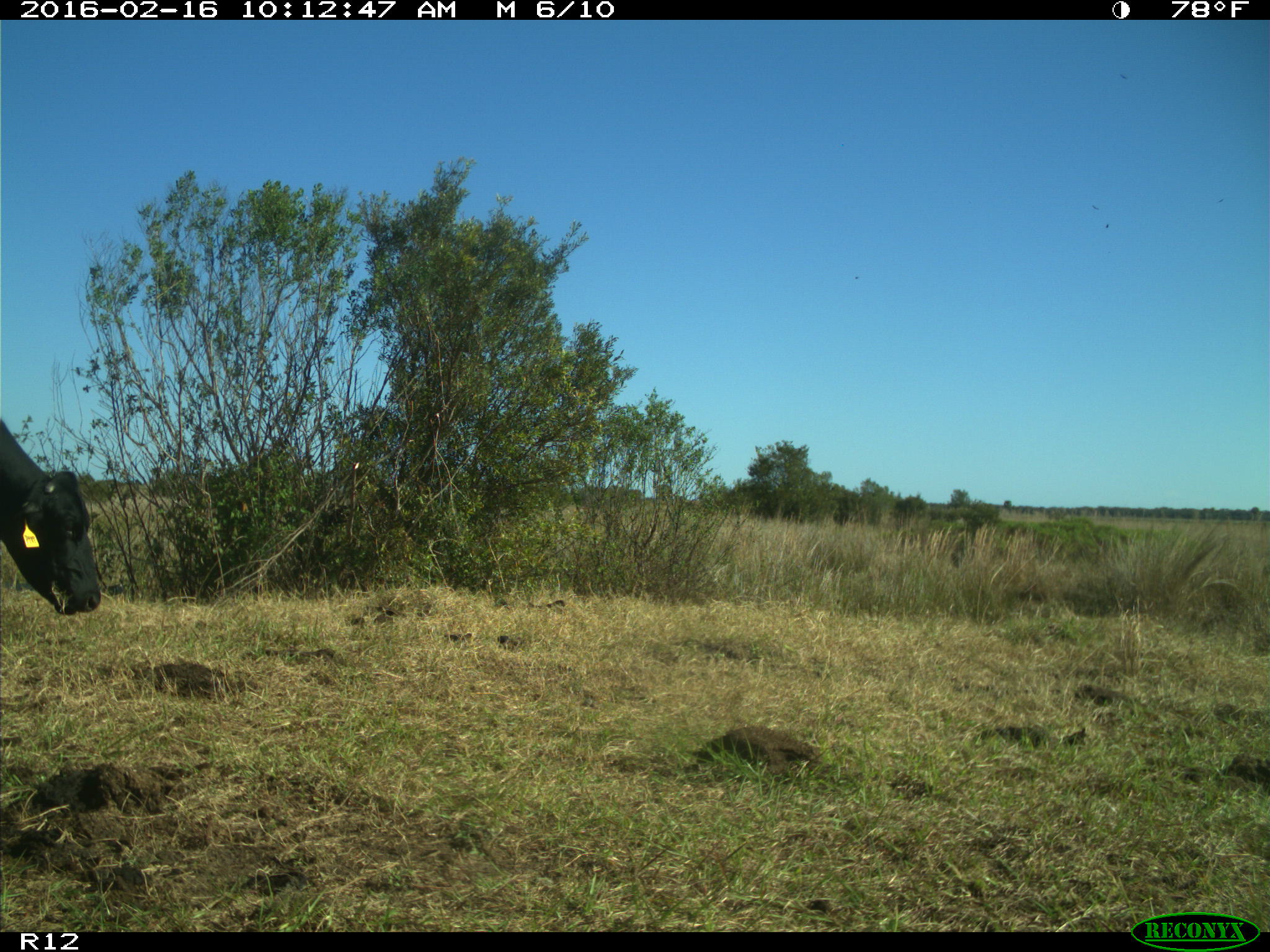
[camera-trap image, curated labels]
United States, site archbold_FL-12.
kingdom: Animalia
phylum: Chordata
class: Mammalia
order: Artiodactyla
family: Bovidae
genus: Bos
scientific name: Bos taurus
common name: domestic cow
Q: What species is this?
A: Bos taurus (domestic cow).